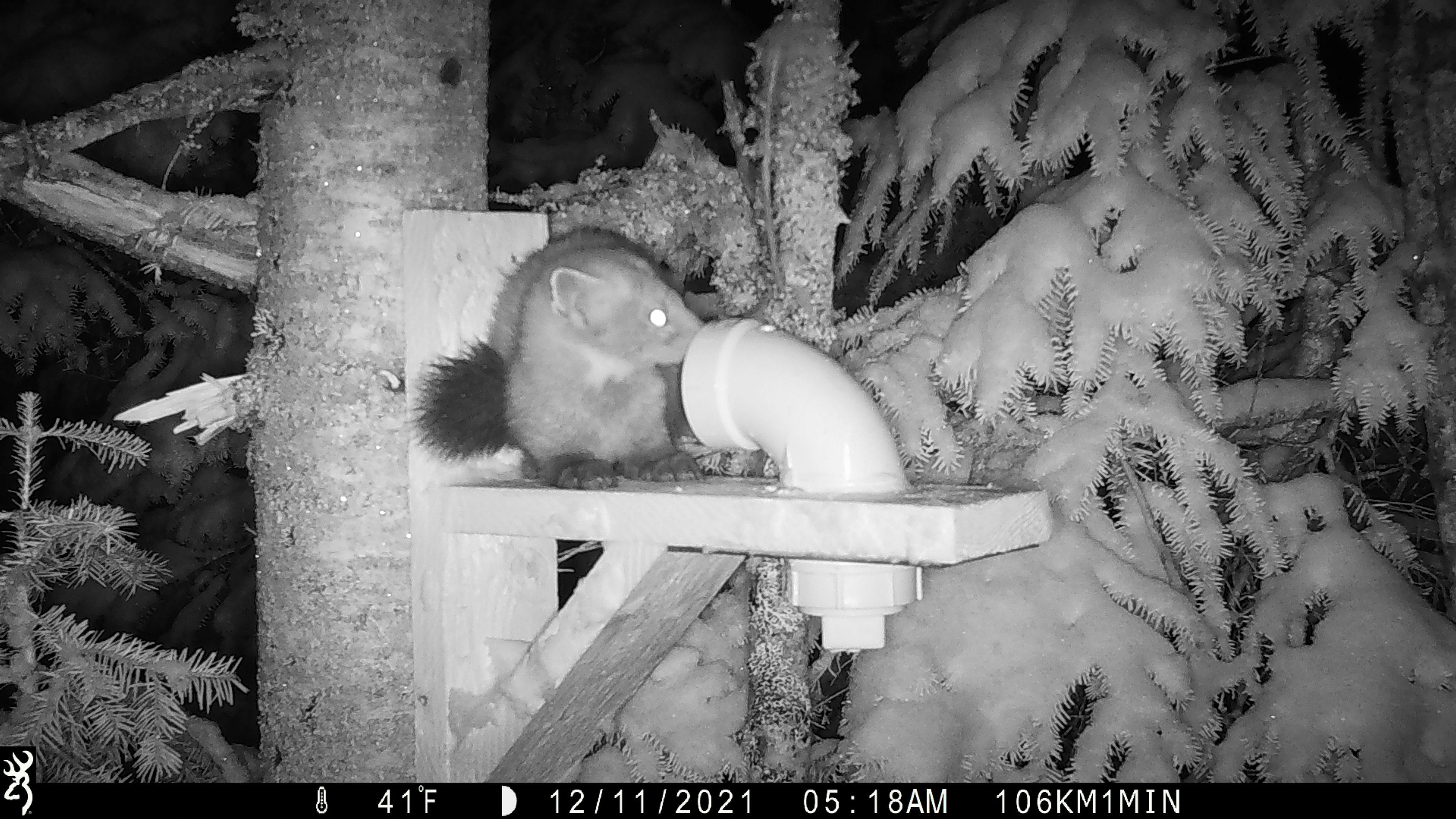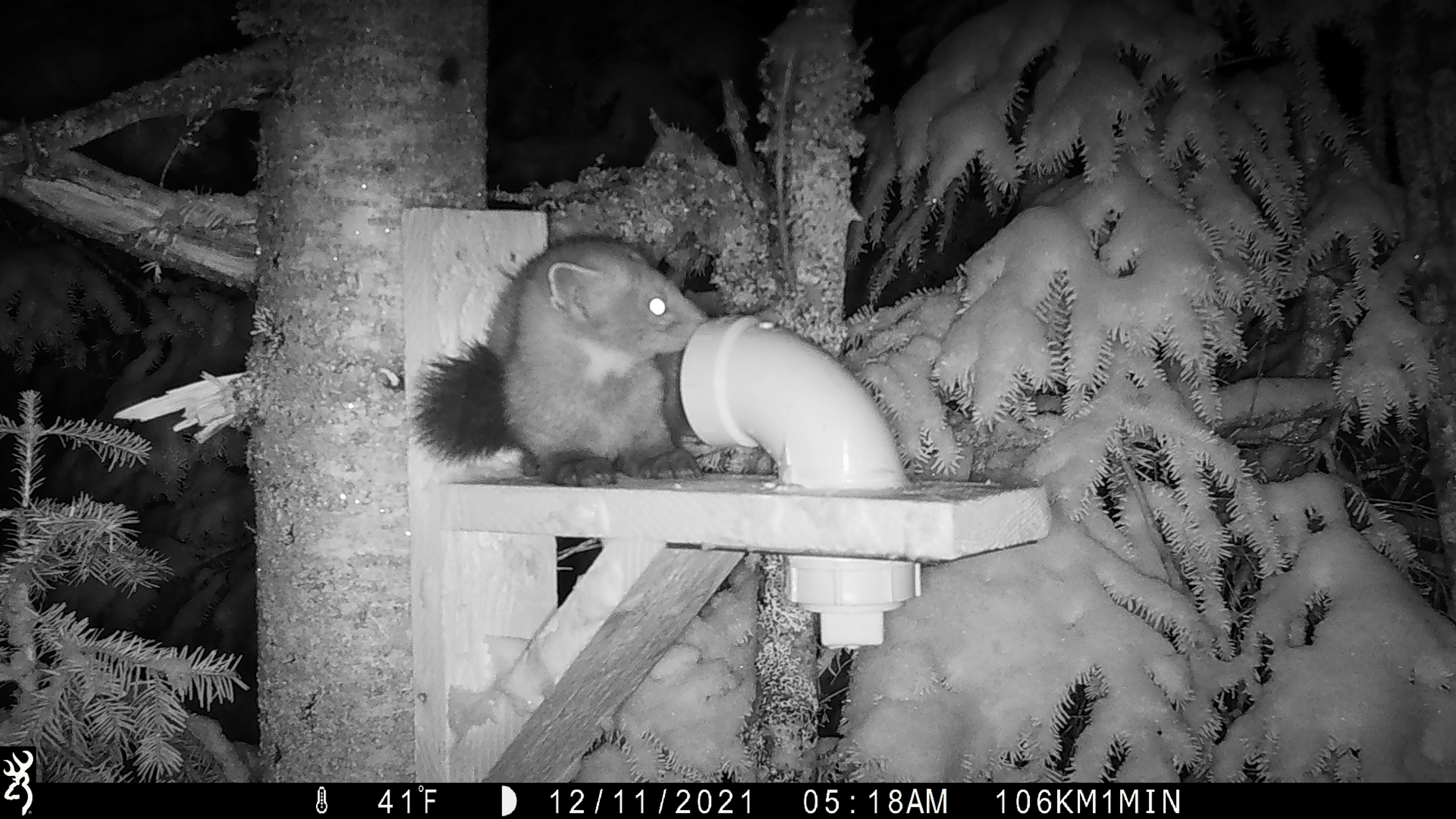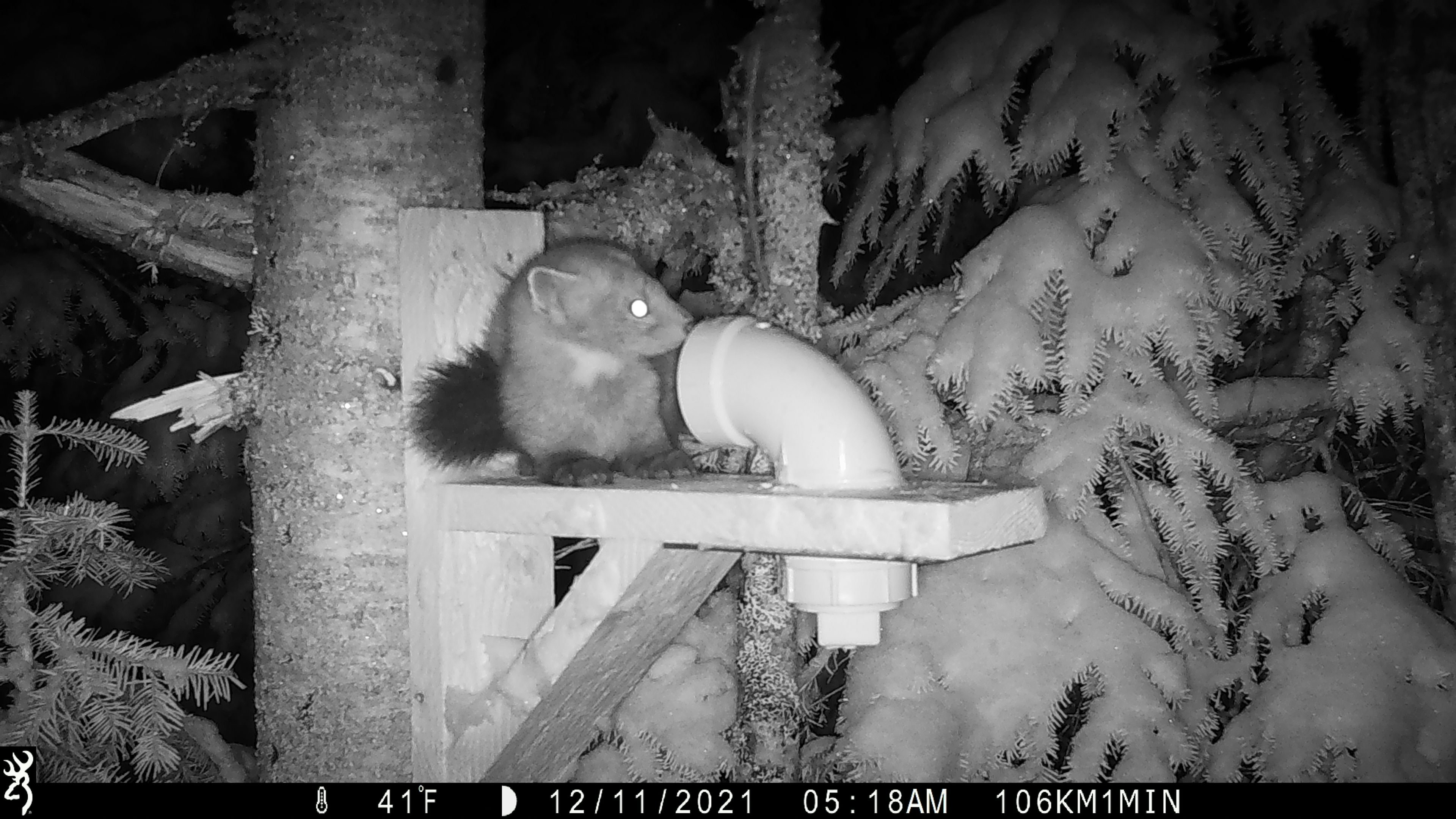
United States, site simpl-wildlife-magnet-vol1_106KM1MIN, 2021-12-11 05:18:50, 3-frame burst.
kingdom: Animalia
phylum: Chordata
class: Mammalia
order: Carnivora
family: Mustelidae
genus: Martes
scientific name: Martes americana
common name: american marten